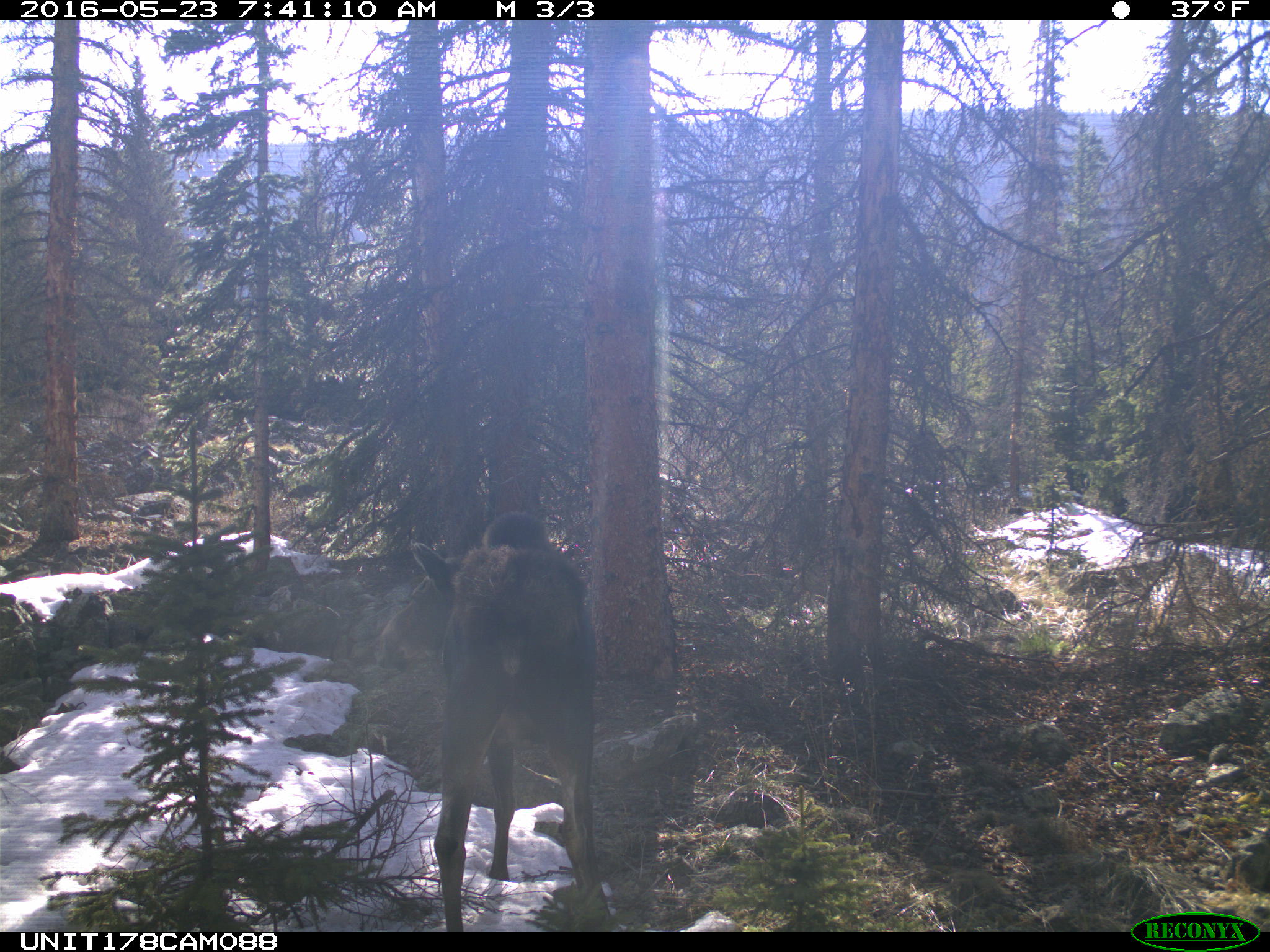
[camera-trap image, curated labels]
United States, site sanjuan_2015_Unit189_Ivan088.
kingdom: Animalia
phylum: Chordata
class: Mammalia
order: Artiodactyla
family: Cervidae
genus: Alces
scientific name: Alces alces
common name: moose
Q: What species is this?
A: Alces alces (moose).